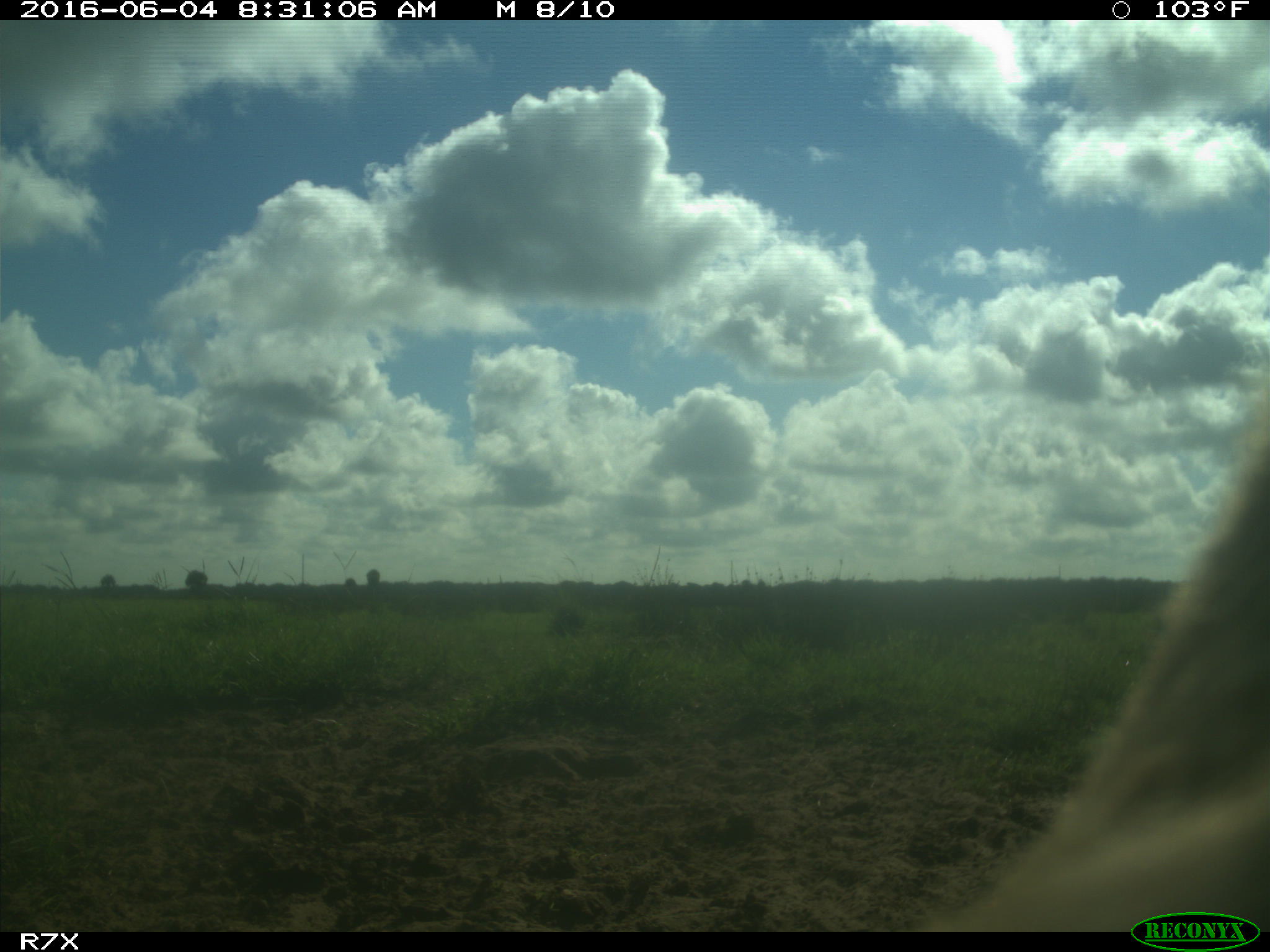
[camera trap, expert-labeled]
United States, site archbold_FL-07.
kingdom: Animalia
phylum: Chordata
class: Mammalia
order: Artiodactyla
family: Bovidae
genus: Bos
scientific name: Bos taurus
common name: domestic cow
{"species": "Bos taurus (domestic cow)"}